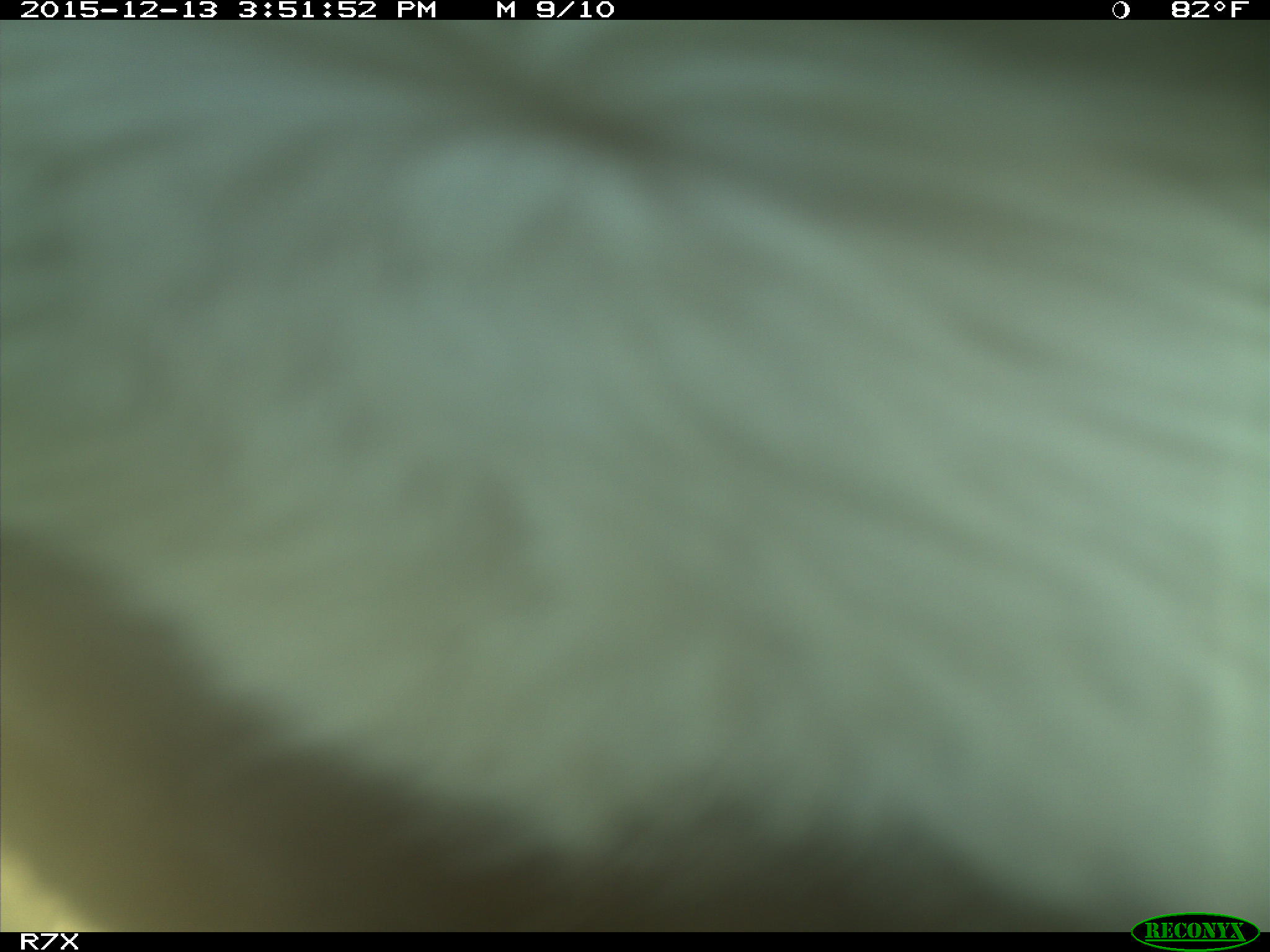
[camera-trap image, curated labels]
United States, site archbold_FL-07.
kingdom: Animalia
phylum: Chordata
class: Mammalia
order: Artiodactyla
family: Bovidae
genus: Bos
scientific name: Bos taurus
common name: domestic cow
Bos taurus (domestic cow).